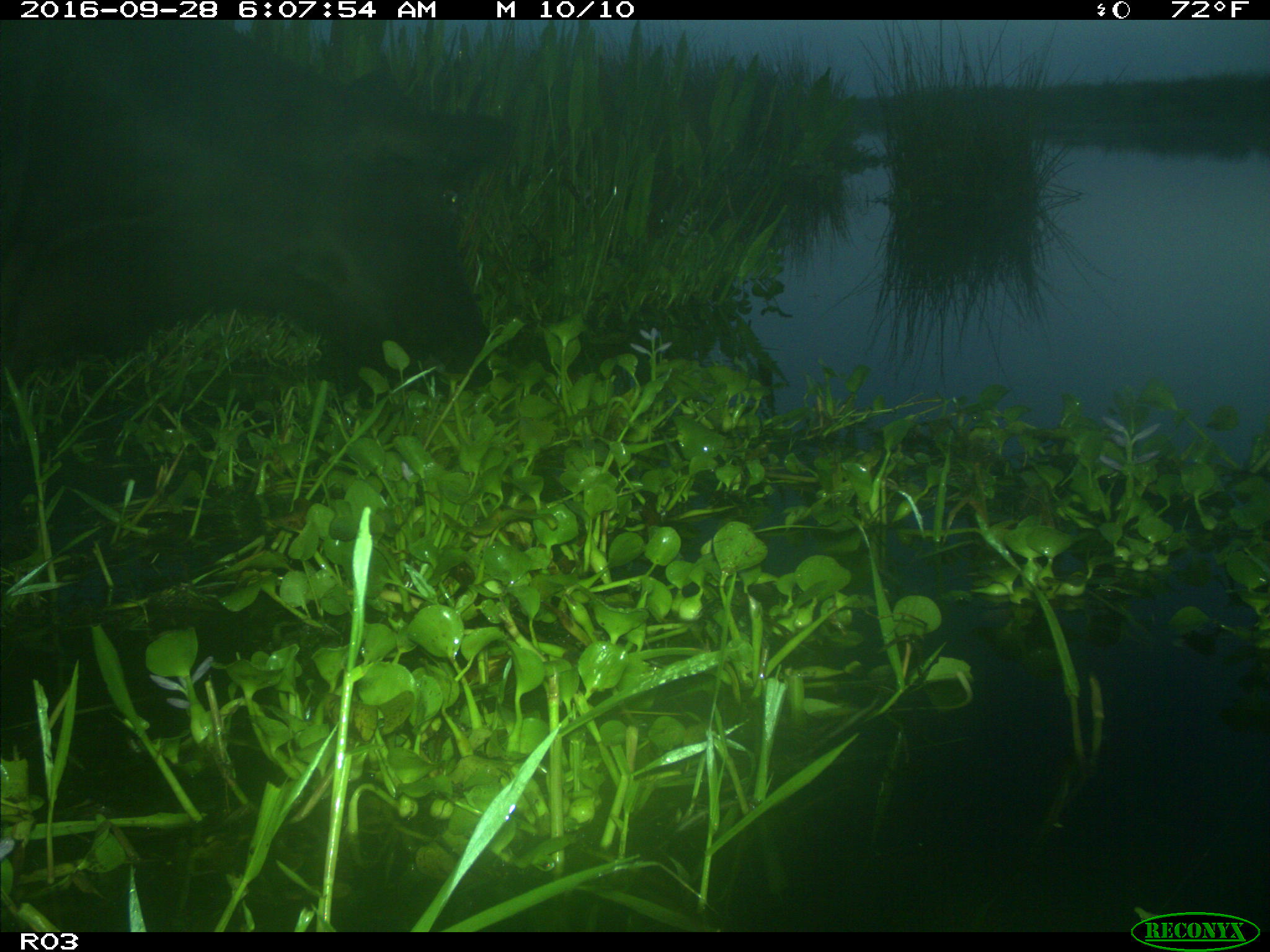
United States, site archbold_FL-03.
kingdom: Animalia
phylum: Chordata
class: Mammalia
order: Artiodactyla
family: Bovidae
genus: Bos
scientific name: Bos taurus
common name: domestic cow